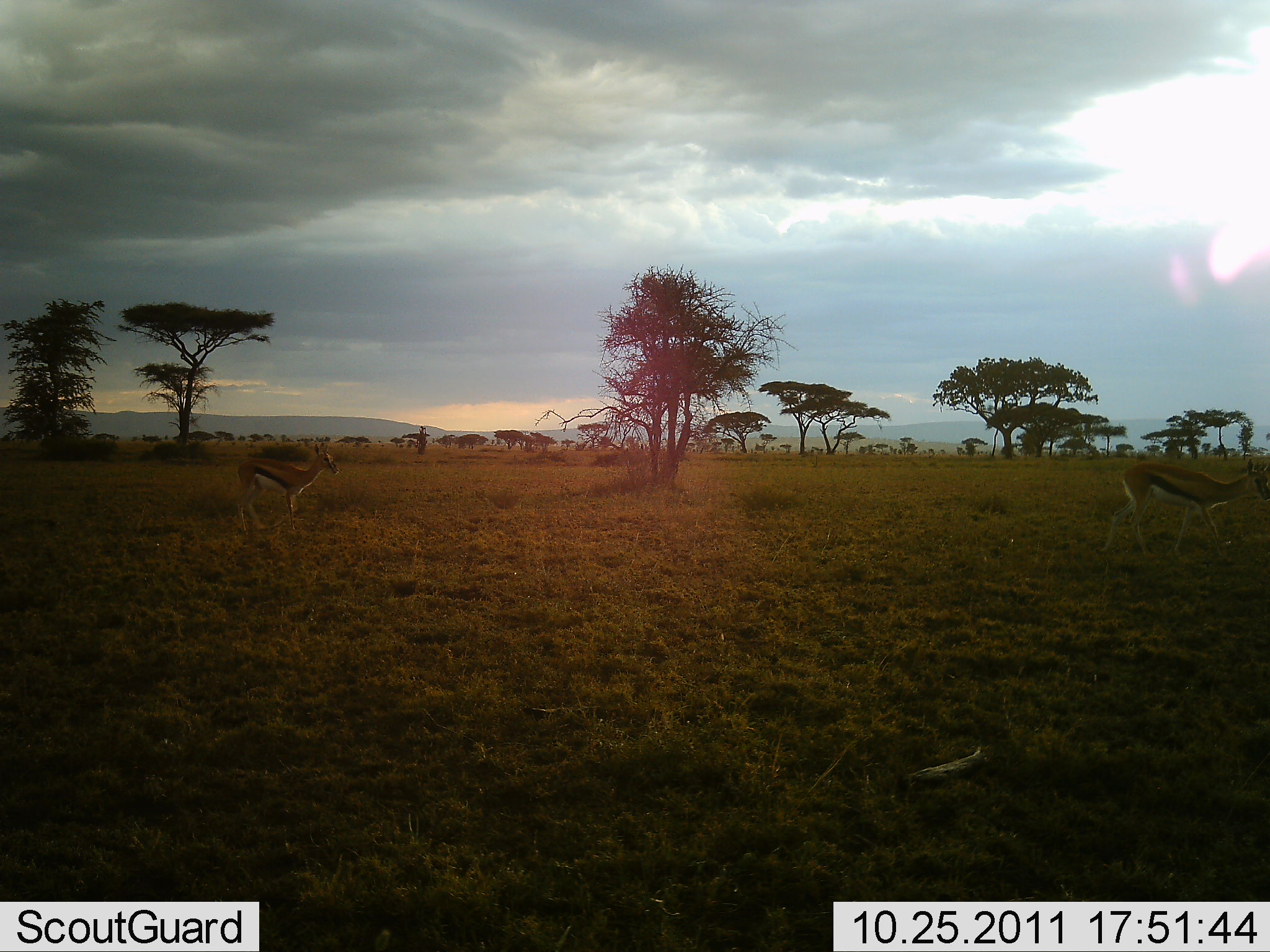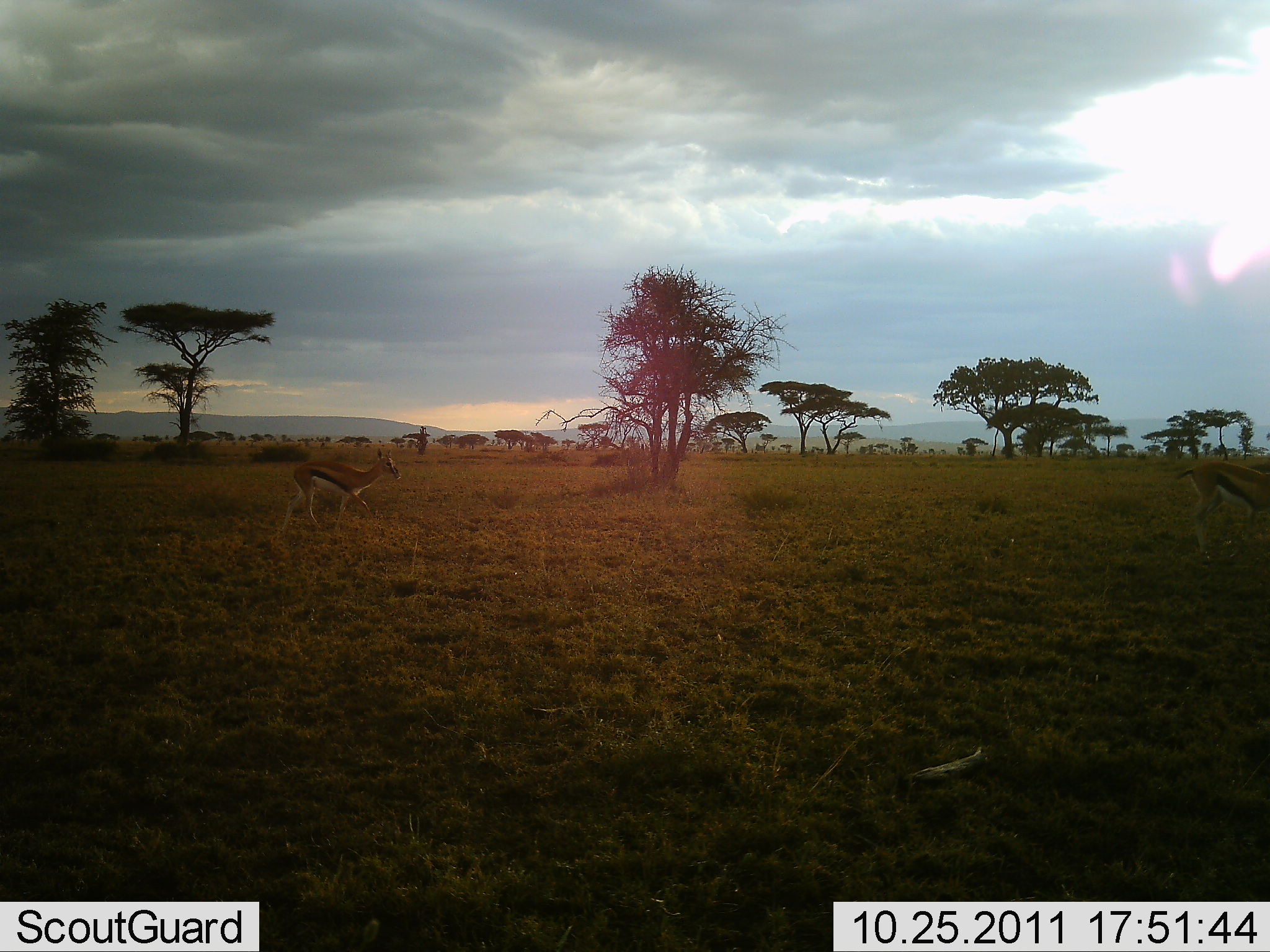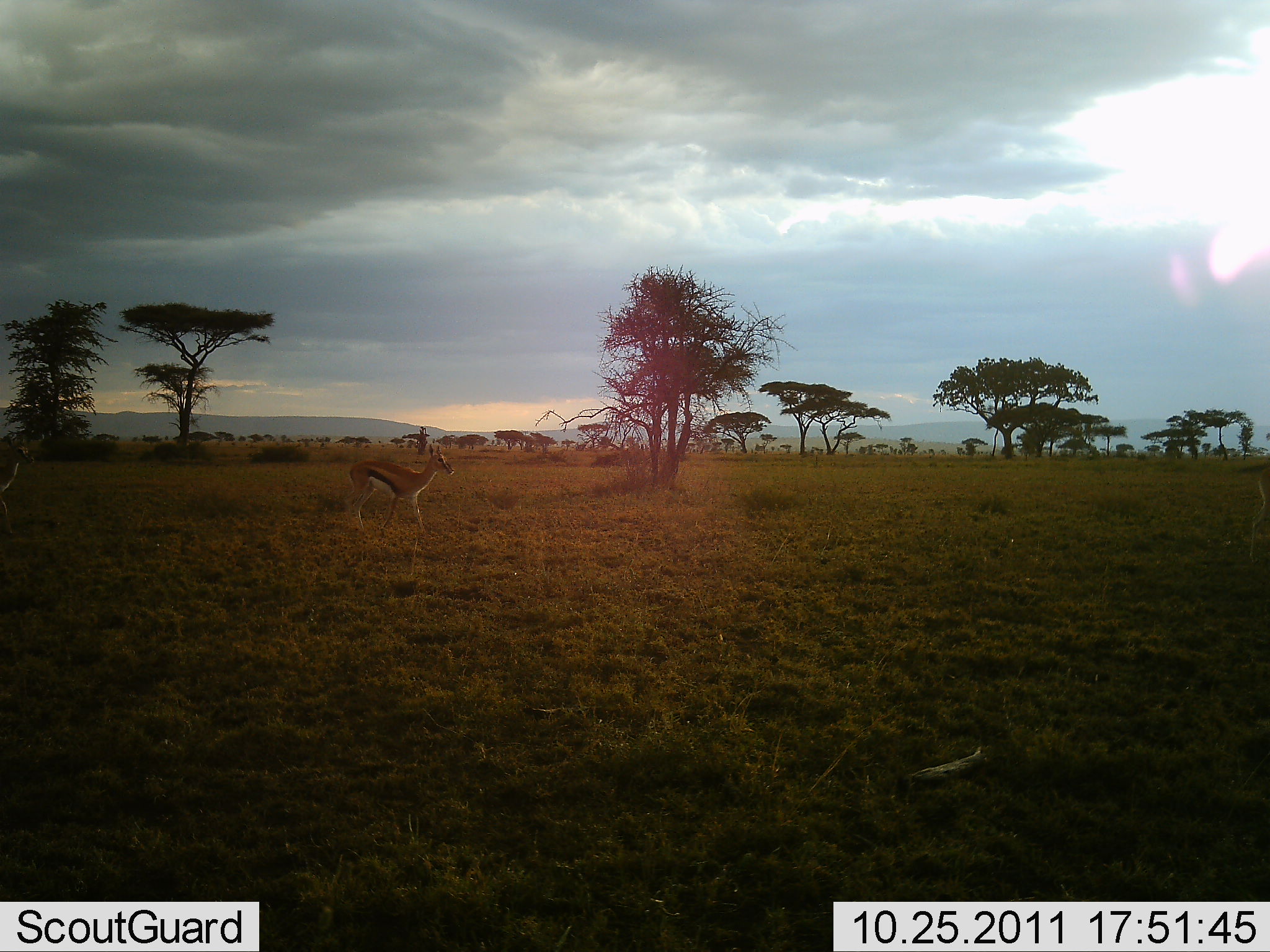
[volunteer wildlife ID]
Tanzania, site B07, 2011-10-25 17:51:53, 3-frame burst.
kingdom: Animalia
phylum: Chordata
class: Mammalia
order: Artiodactyla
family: Bovidae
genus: Eudorcas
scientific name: Eudorcas thomsonii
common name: thomson's gazelle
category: gazellethomsons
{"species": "gazellethomsons (thomson's gazelle) (Eudorcas thomsonii)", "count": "2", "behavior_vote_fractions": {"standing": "14%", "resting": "0%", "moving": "93%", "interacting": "0%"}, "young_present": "0%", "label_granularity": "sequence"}